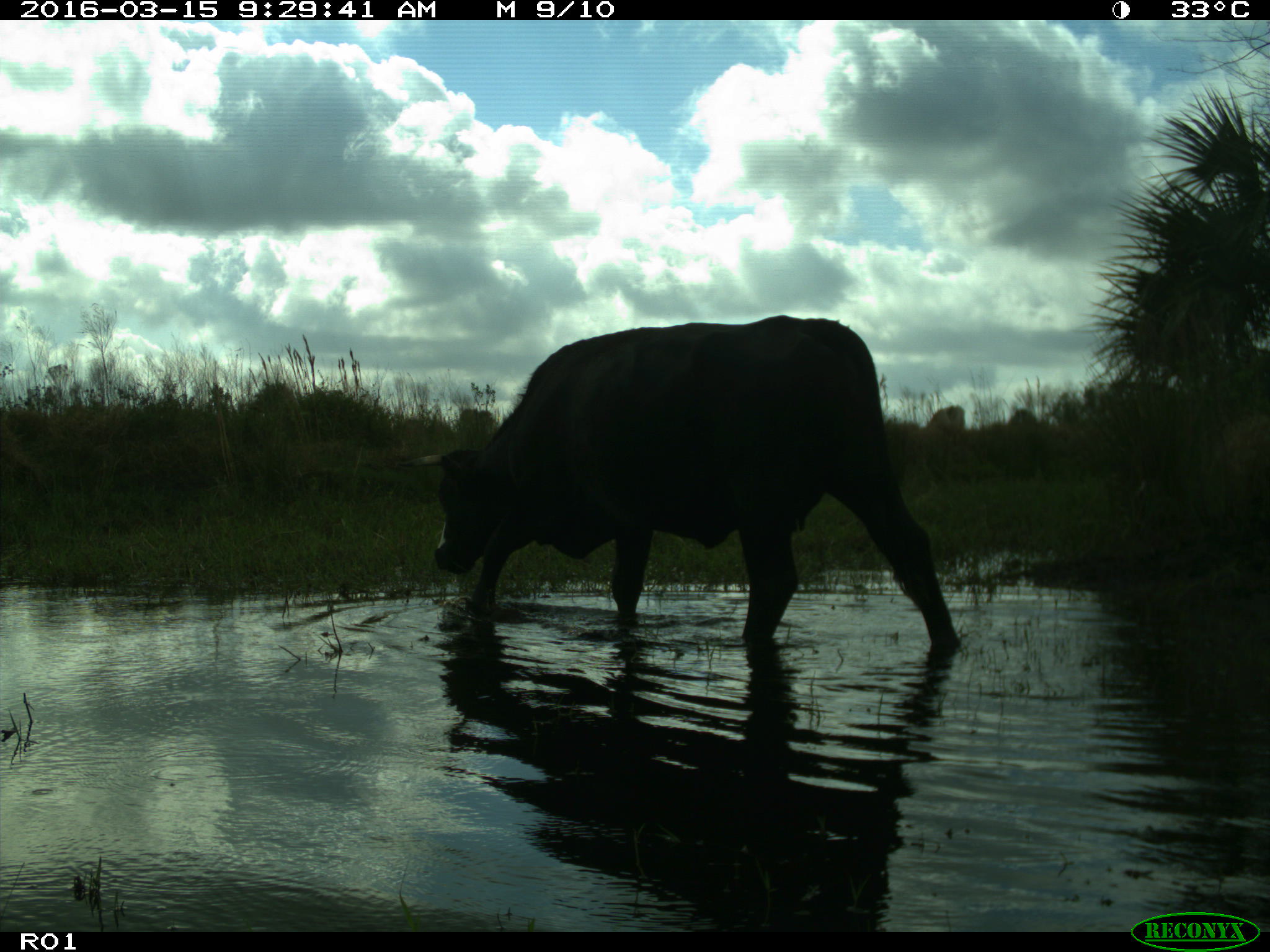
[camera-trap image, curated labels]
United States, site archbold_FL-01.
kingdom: Animalia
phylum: Chordata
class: Mammalia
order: Artiodactyla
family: Bovidae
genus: Bos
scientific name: Bos taurus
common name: domestic cow